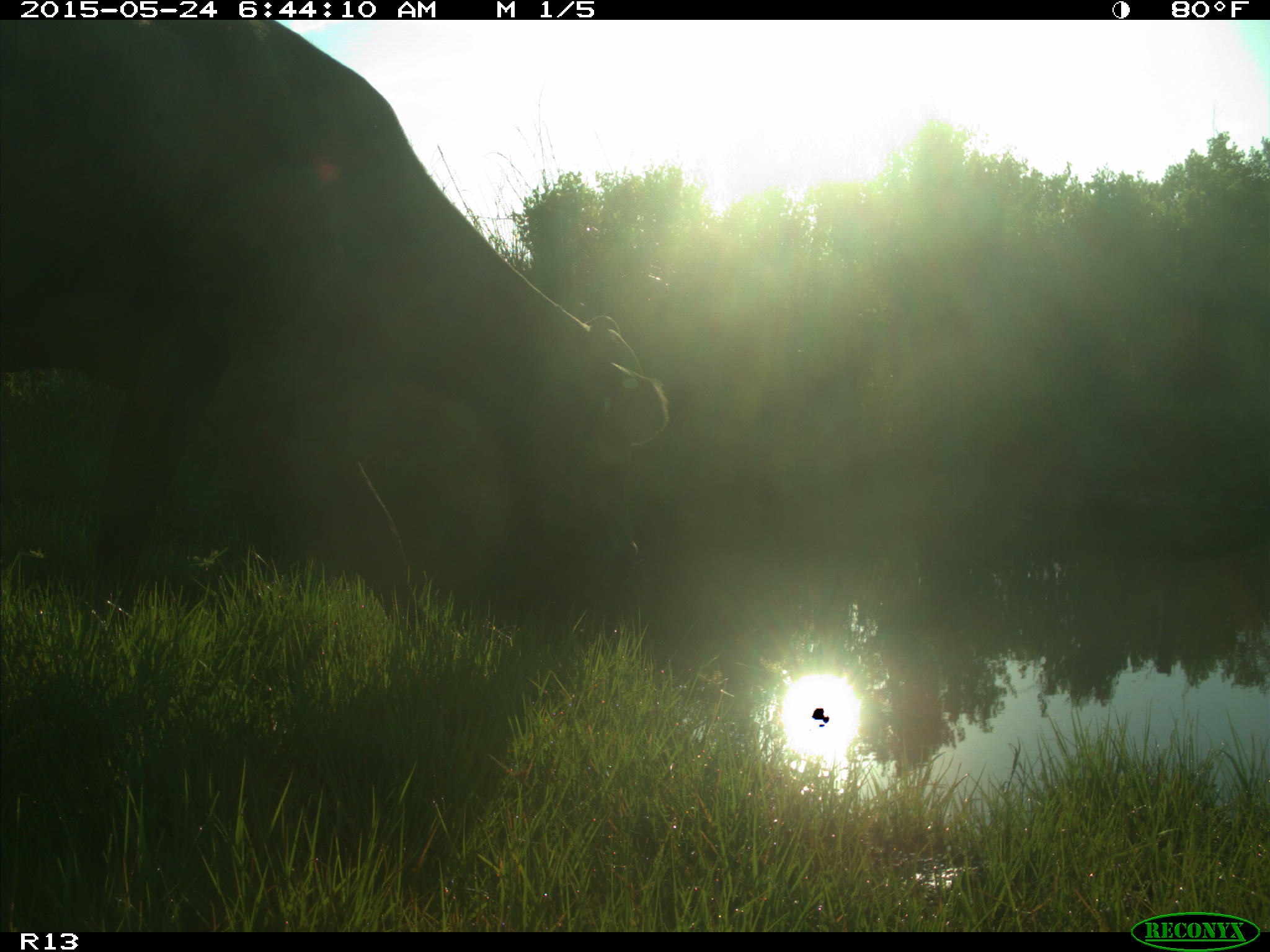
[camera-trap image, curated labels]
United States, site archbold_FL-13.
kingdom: Animalia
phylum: Chordata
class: Mammalia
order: Artiodactyla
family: Bovidae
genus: Bos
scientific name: Bos taurus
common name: domestic cow